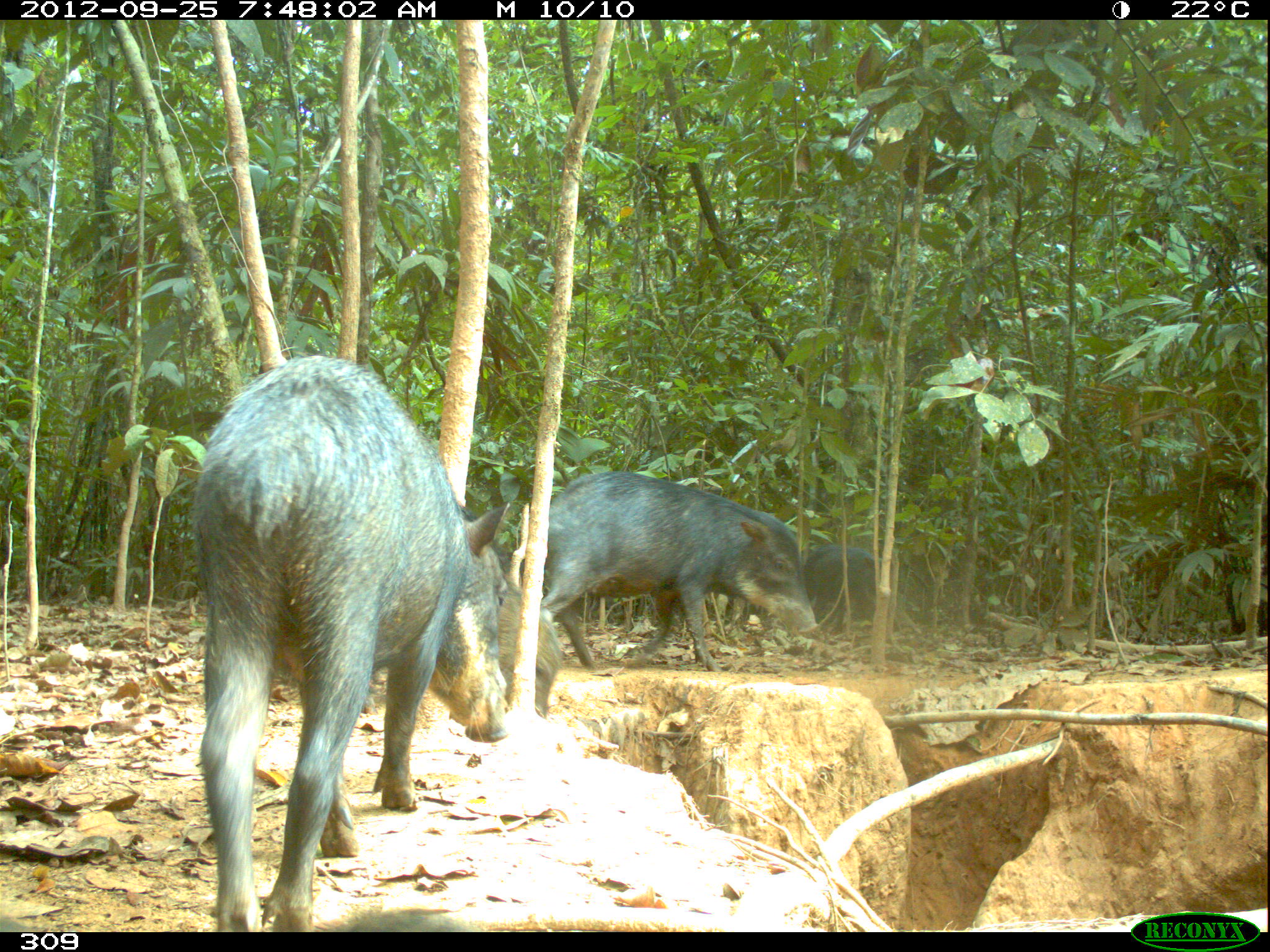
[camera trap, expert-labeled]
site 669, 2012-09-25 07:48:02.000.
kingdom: Animalia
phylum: Chordata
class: Mammalia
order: Artiodactyla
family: Tayassuidae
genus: Tayassu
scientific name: Tayassu pecari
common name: white-lipped peccary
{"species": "Tayassu pecari (white-lipped peccary)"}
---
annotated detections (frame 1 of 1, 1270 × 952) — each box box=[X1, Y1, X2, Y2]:
tayassu pecari: box=[186, 354, 507, 928]; box=[539, 471, 818, 672]; box=[361, 505, 561, 717]; box=[804, 543, 882, 628]